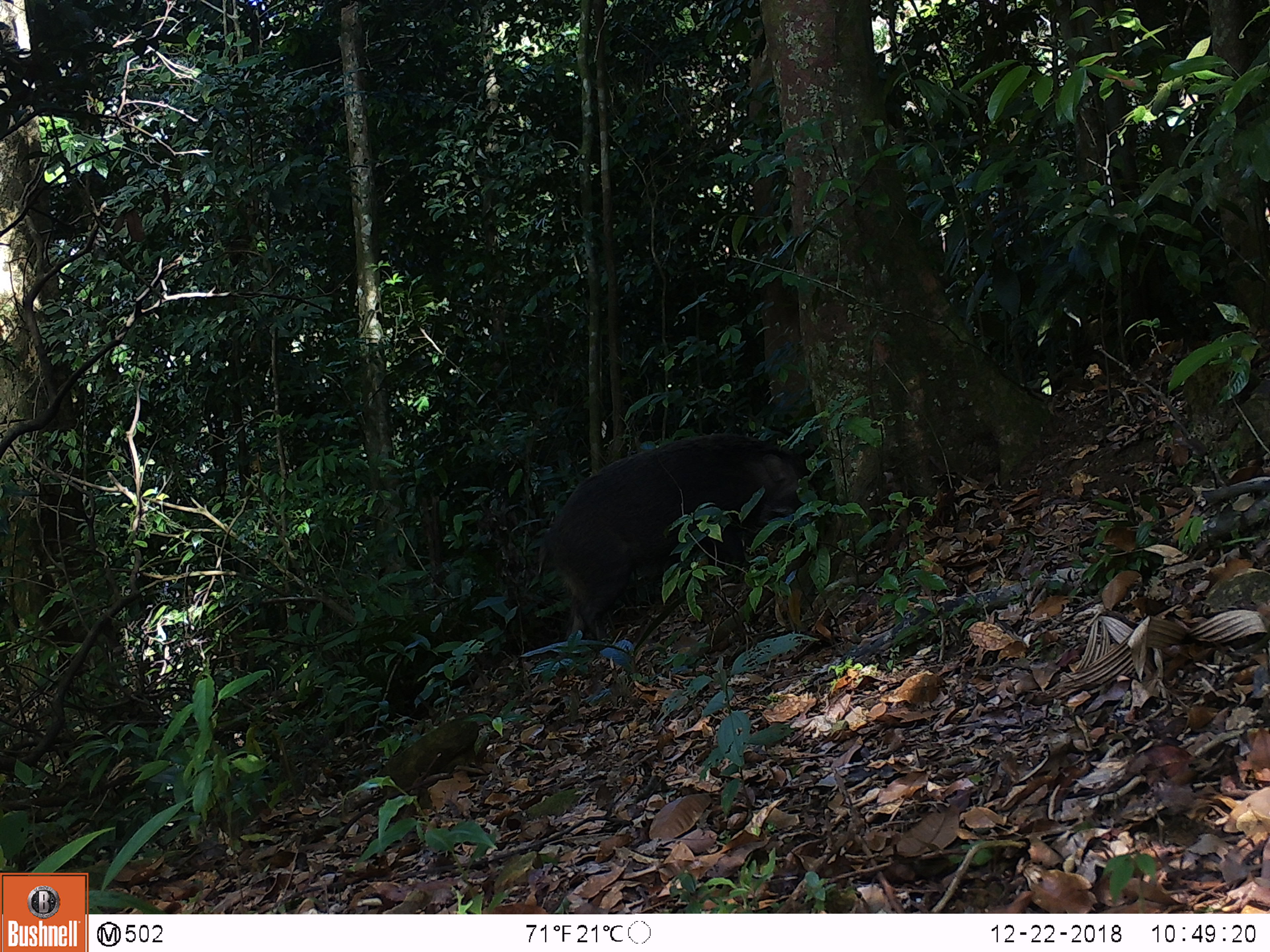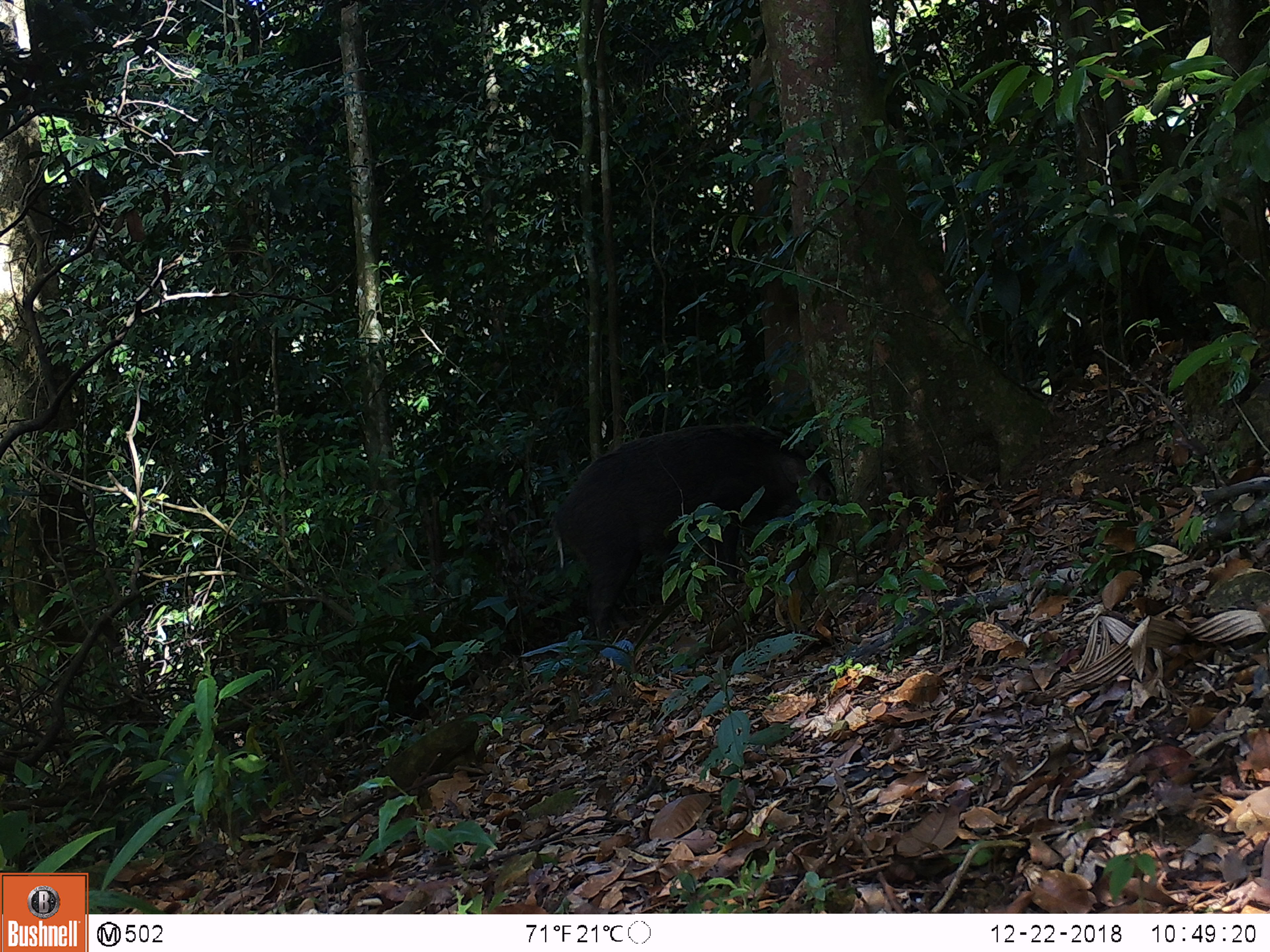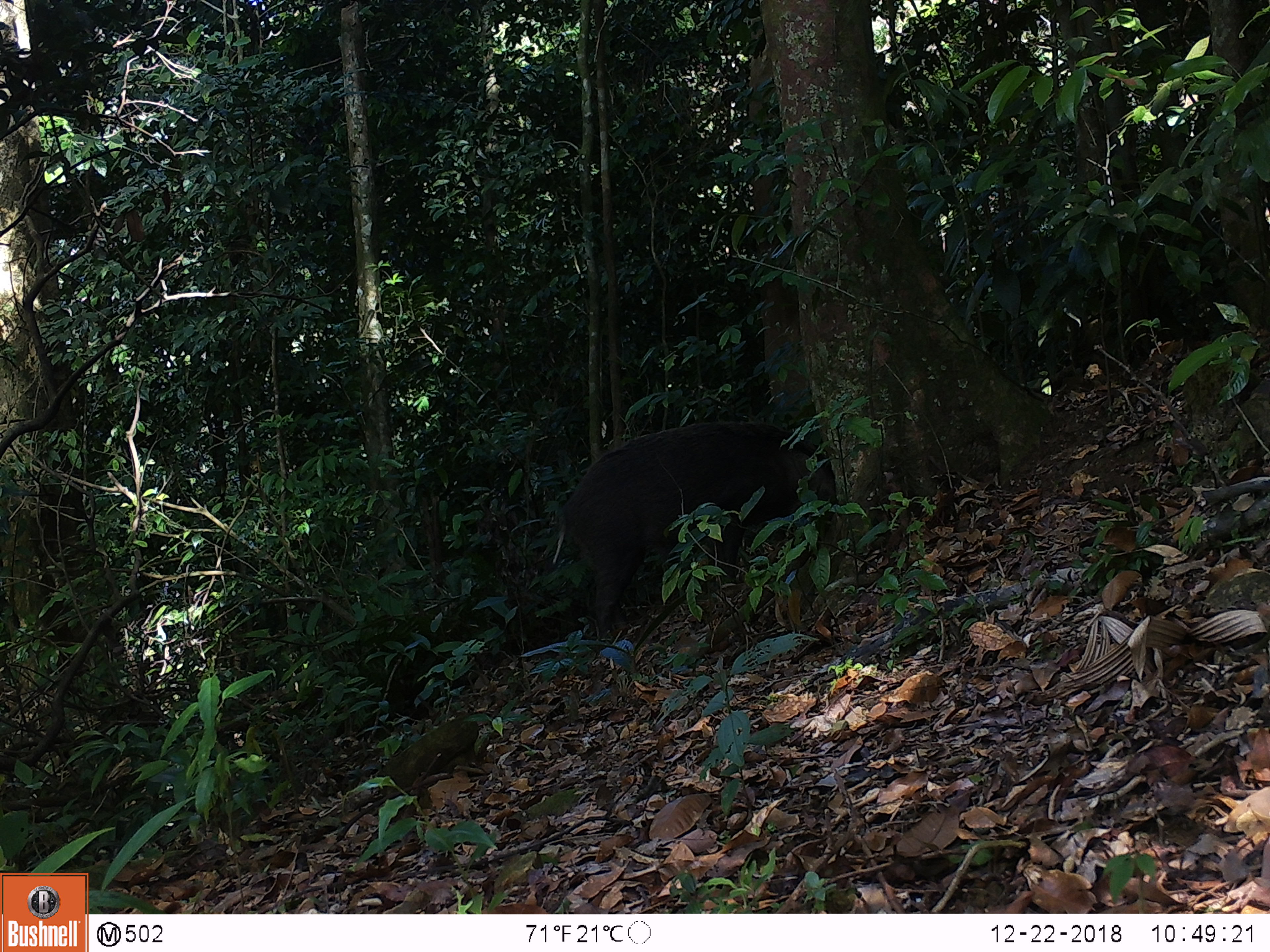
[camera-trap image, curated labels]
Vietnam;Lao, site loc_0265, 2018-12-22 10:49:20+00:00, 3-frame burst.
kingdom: Animalia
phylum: Chordata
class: Mammalia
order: Artiodactyla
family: Suidae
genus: Sus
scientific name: Sus scrofa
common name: eurasian wild pig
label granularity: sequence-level